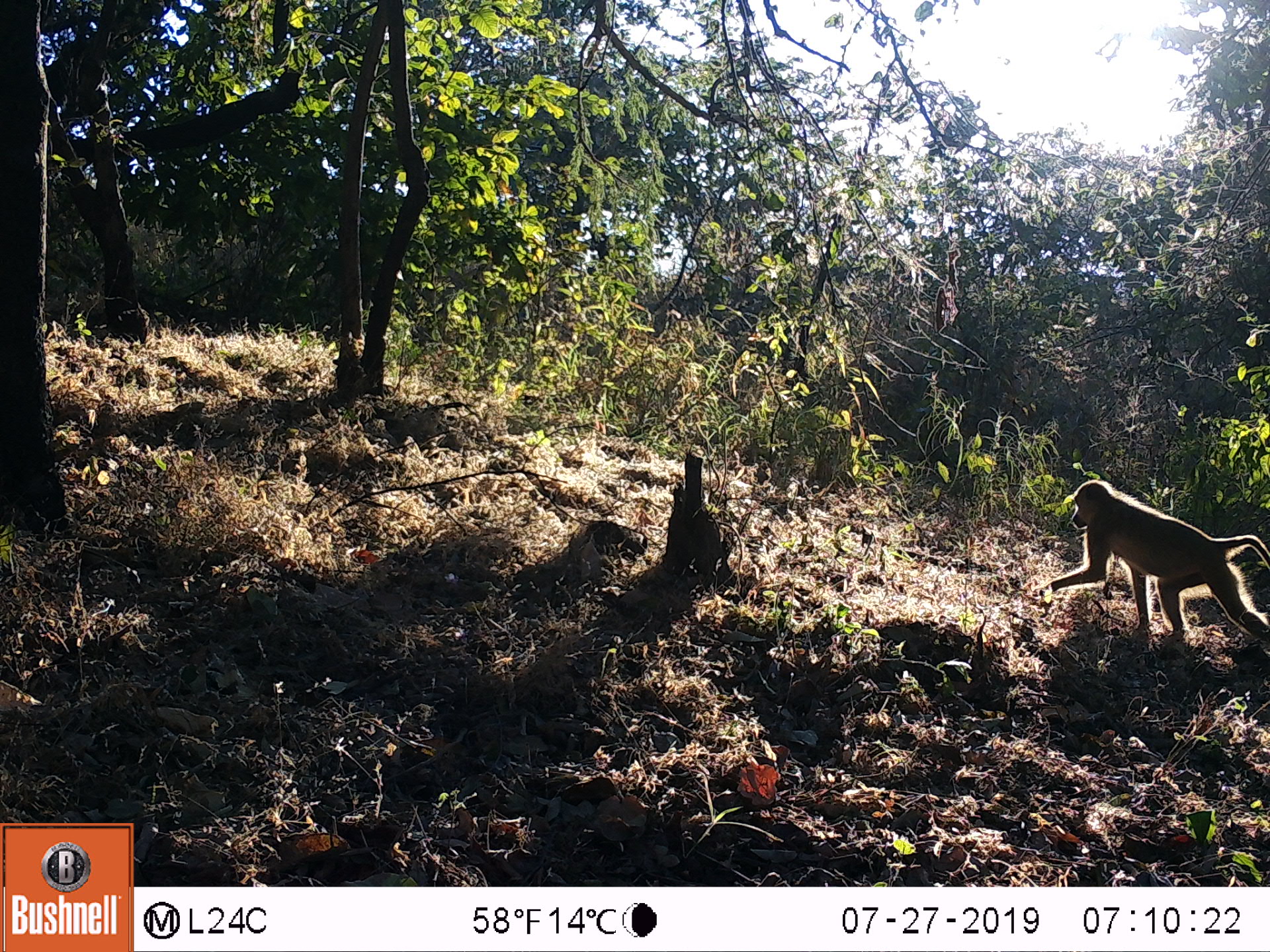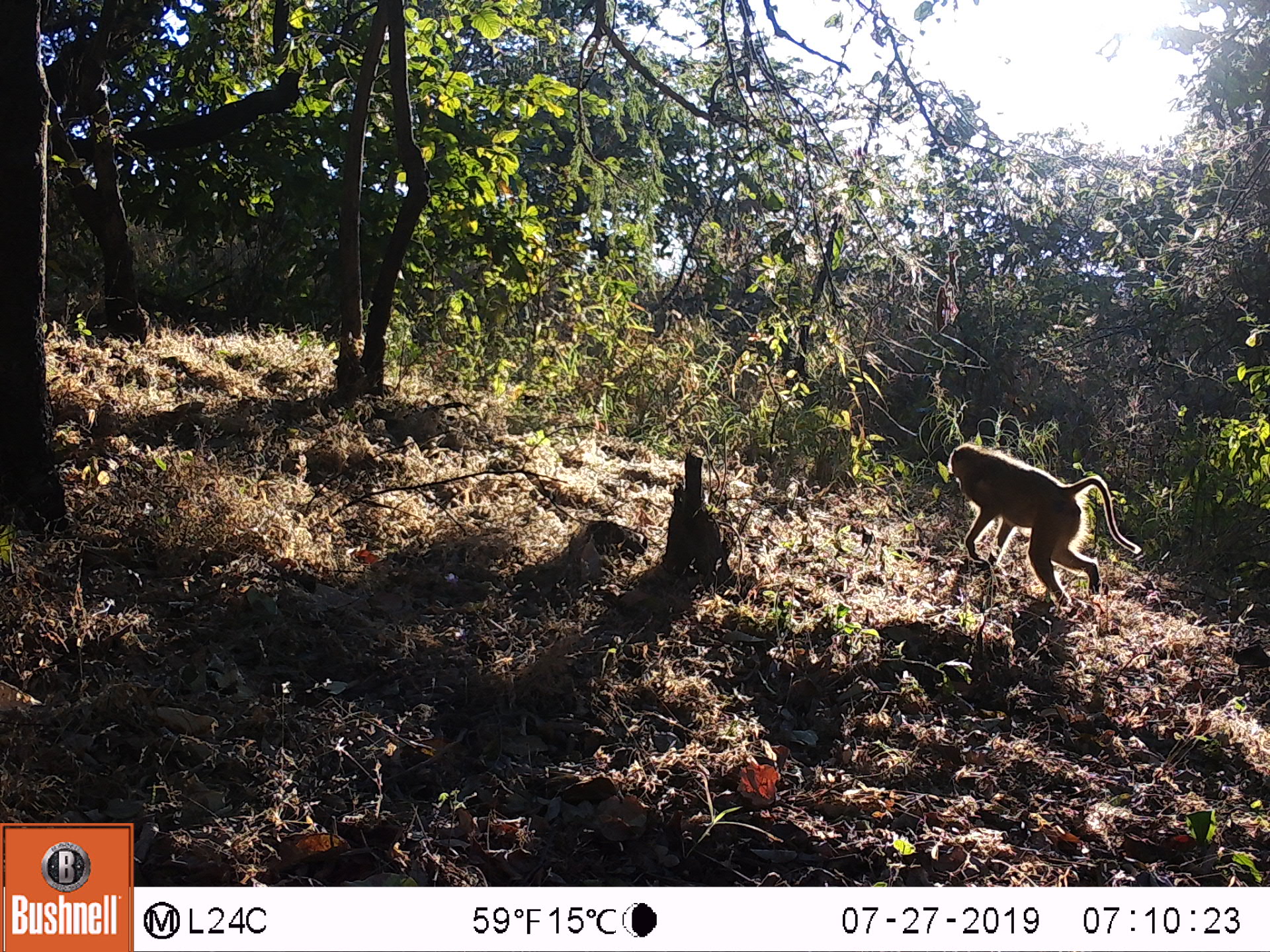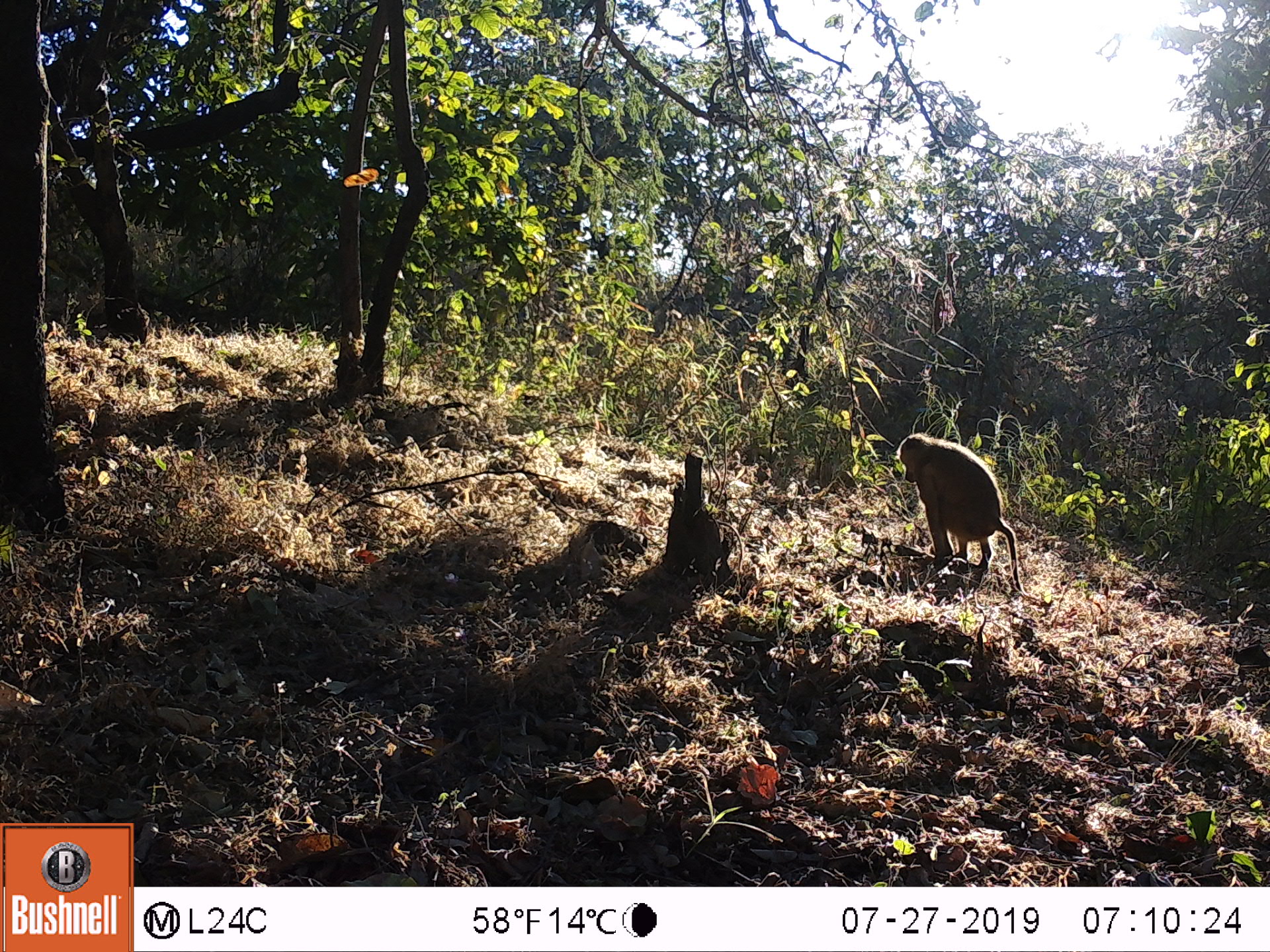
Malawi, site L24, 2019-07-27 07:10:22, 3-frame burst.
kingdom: Animalia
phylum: Chordata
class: Mammalia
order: Primates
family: Cercopithecidae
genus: Papio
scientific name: Papio cynocephalus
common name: yellow baboon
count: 1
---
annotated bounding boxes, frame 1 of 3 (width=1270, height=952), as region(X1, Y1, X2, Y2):
yellow baboon: region(1047, 479, 1268, 661)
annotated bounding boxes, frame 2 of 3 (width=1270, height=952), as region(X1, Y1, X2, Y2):
yellow baboon: region(941, 441, 1142, 616)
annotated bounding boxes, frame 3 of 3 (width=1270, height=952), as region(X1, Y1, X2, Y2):
yellow baboon: region(894, 429, 1025, 589)